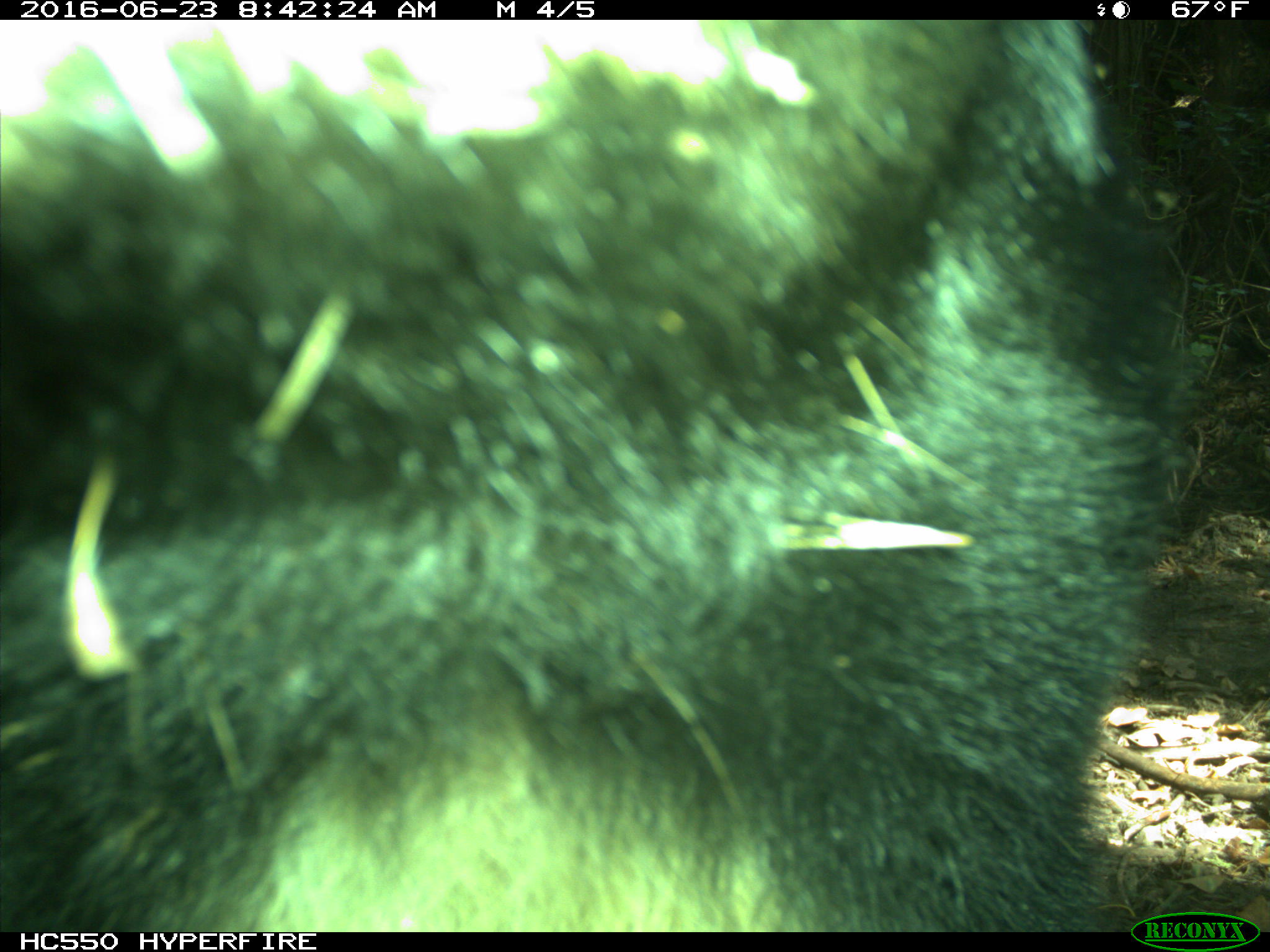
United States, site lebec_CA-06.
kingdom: Animalia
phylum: Chordata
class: Mammalia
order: Carnivora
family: Ursidae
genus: Ursus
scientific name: Ursus americanus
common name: american black bear